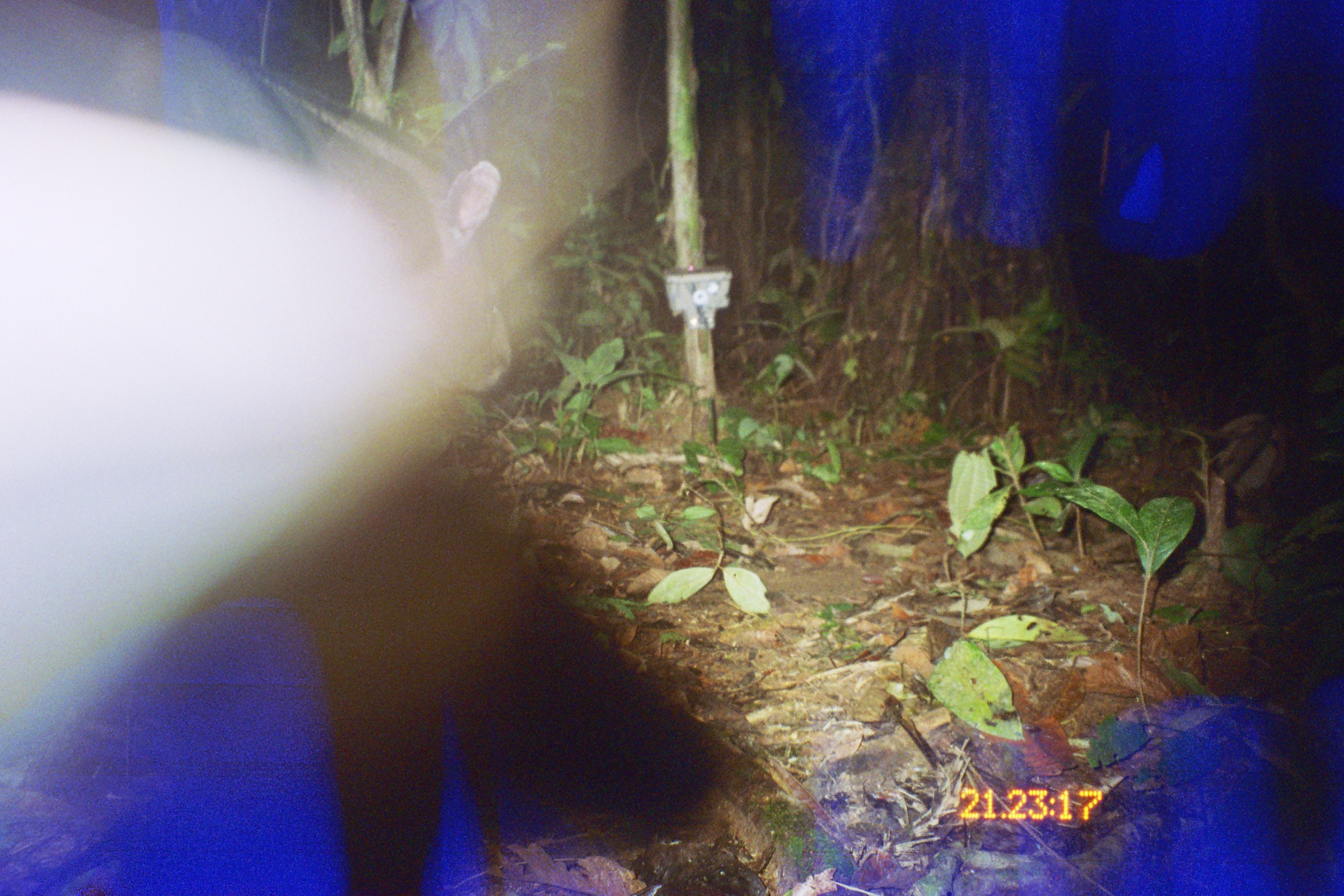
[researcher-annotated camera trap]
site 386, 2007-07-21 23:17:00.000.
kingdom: Animalia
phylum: Chordata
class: Mammalia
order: Perissodactyla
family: Tapiridae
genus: Tapirus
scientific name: Tapirus terrestris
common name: south american tapir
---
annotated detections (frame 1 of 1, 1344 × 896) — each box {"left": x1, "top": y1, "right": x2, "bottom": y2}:
tapirus terrestris: {"left": 0, "top": 0, "right": 512, "bottom": 412}